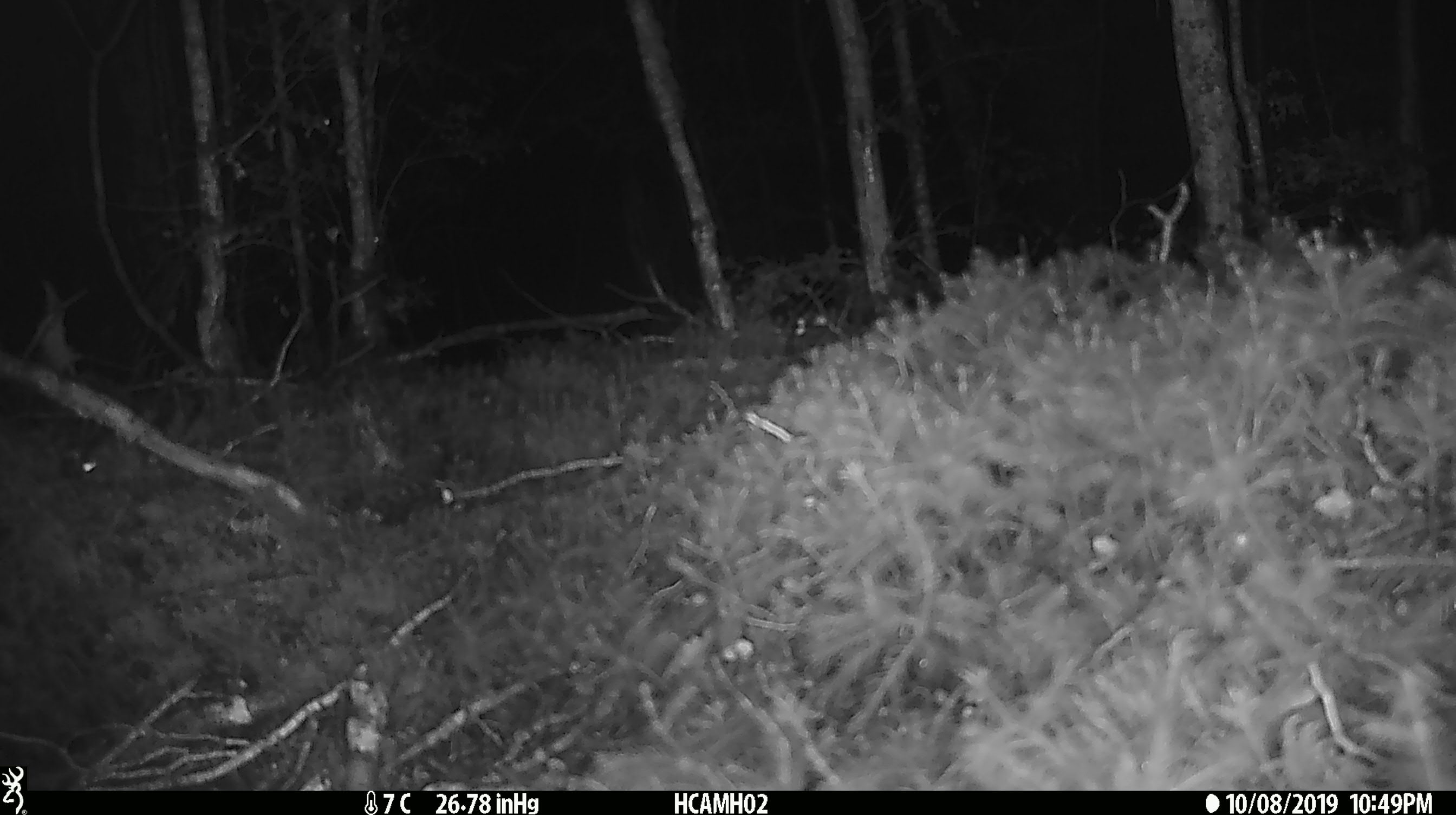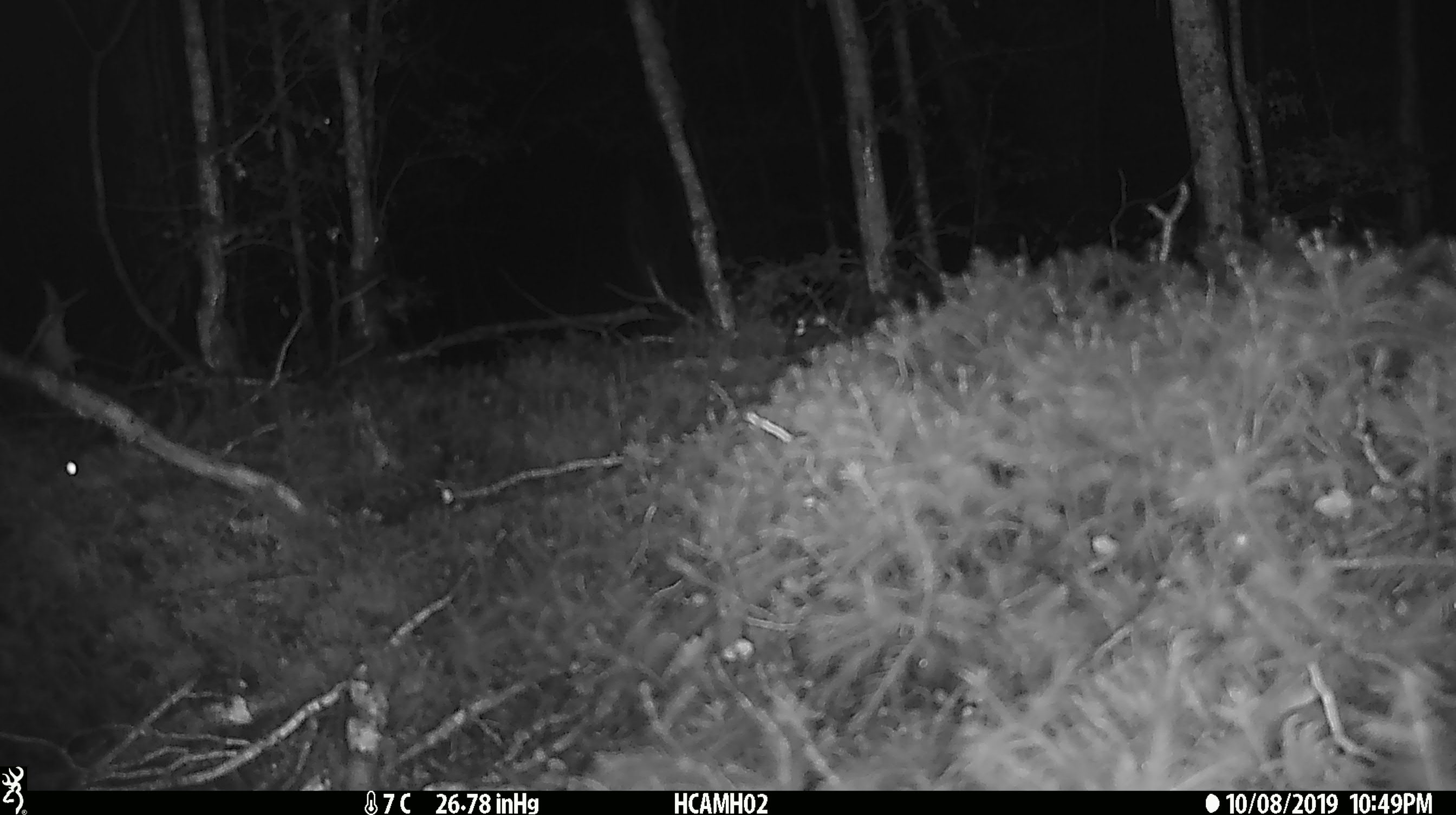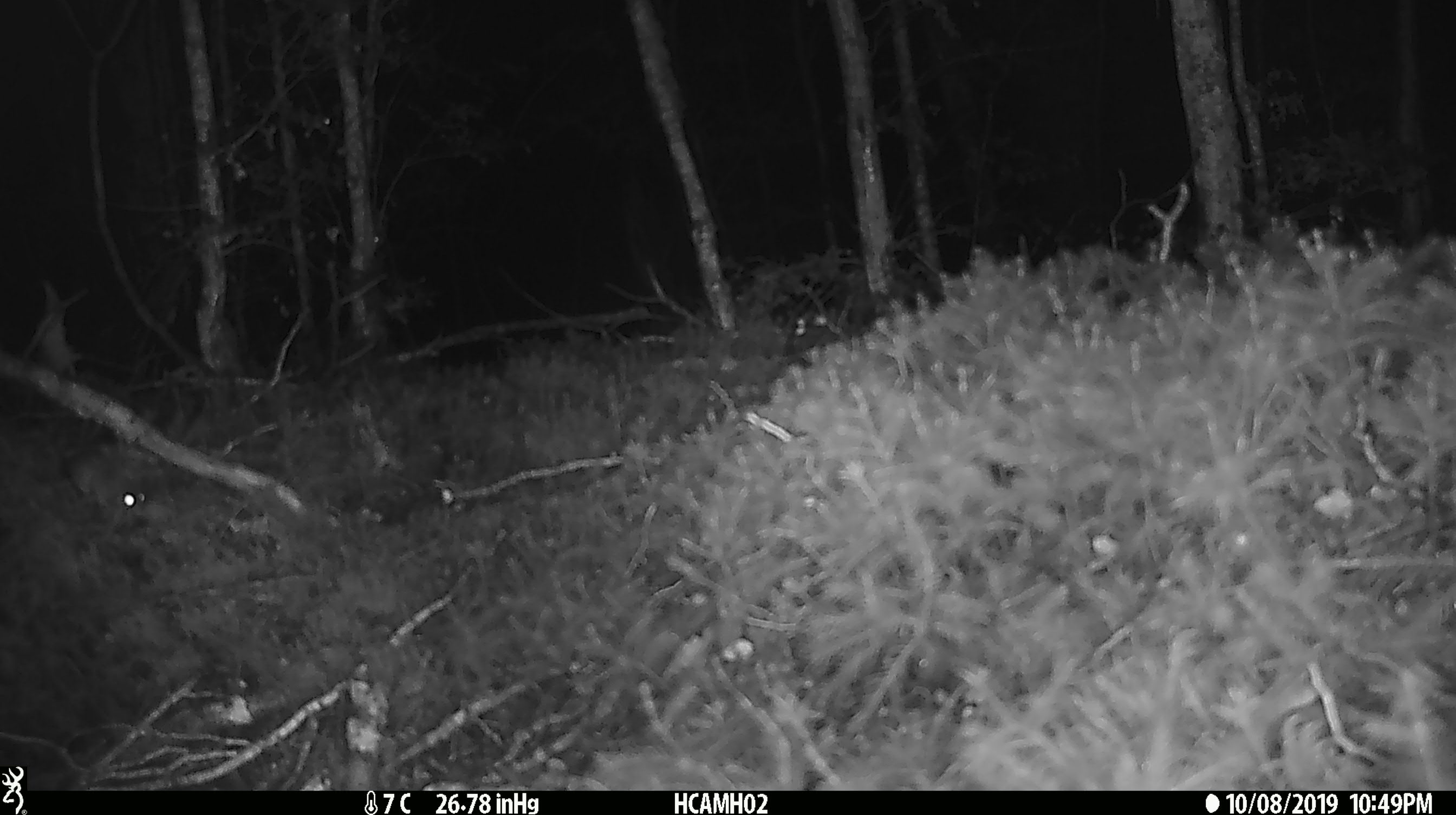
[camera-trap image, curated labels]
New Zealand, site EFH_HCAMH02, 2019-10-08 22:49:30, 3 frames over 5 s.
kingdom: Animalia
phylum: Chordata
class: Mammalia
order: Rodentia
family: Muridae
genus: Mus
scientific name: Mus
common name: mouse